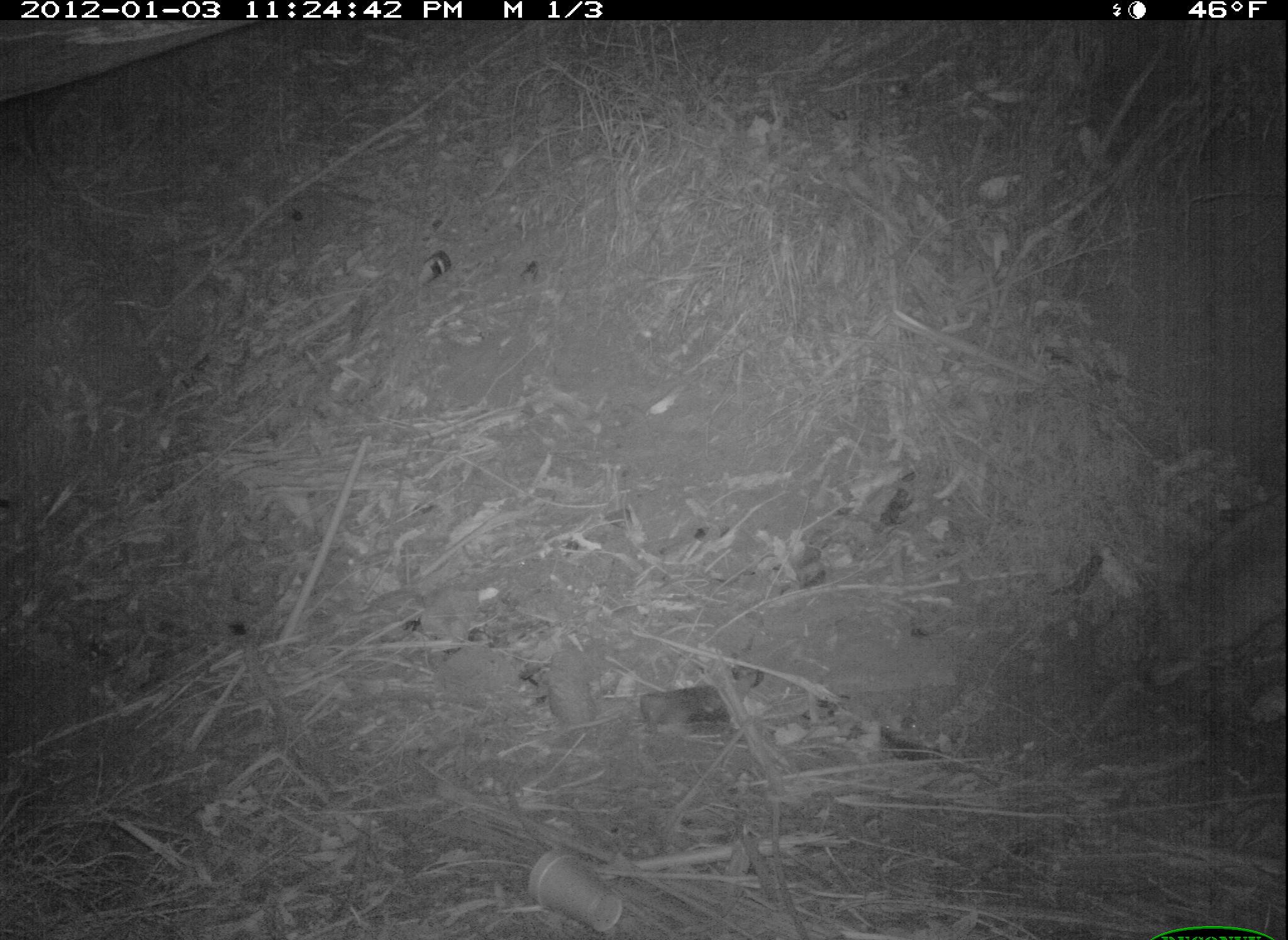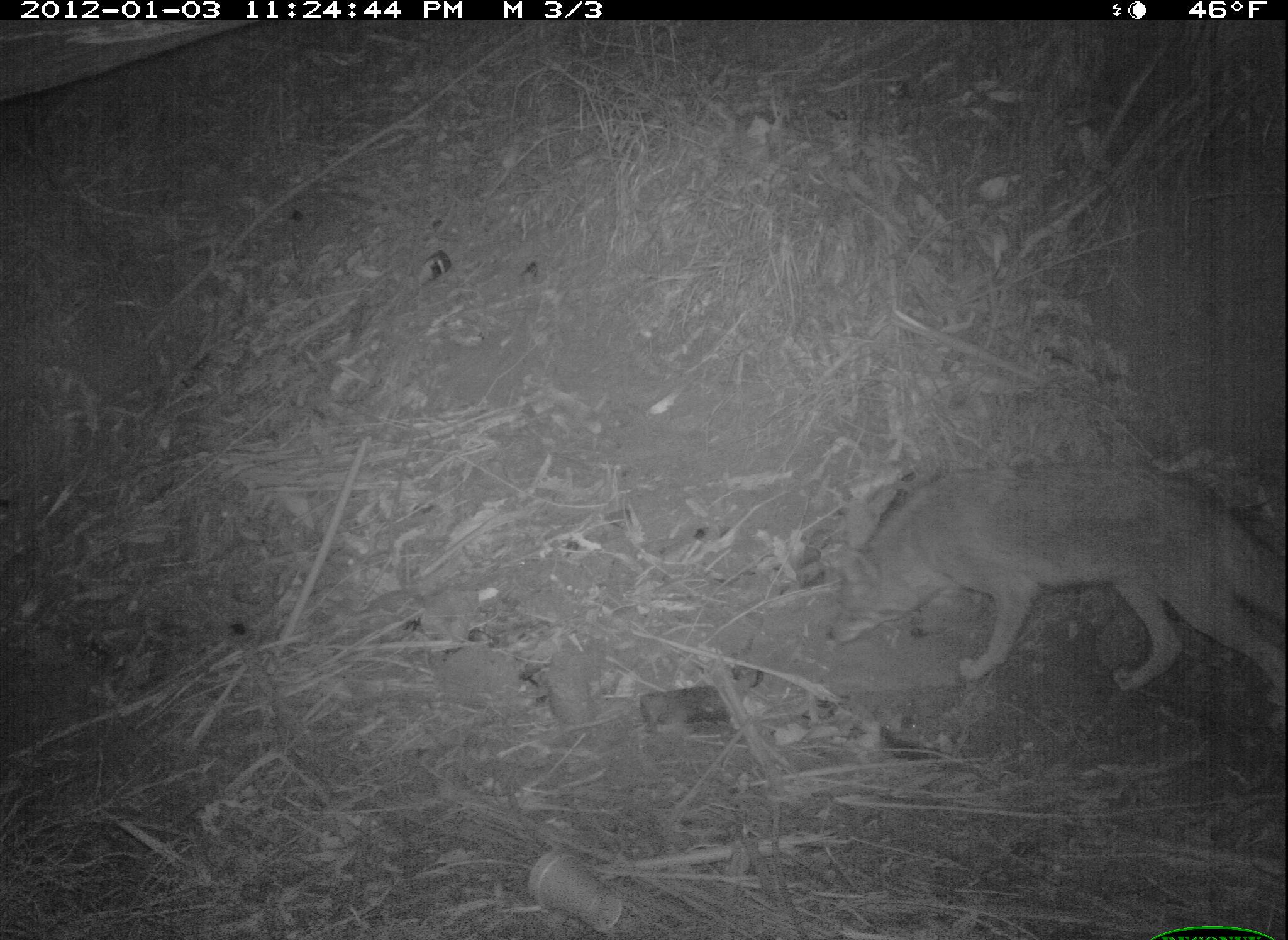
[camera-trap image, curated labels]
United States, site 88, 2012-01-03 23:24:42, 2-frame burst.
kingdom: Animalia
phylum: Chordata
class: Mammalia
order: Carnivora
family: Canidae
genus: Canis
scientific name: Canis latrans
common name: coyote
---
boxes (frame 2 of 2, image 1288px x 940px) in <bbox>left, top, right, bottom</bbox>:
coyote: <bbox>828, 451, 1286, 709</bbox>